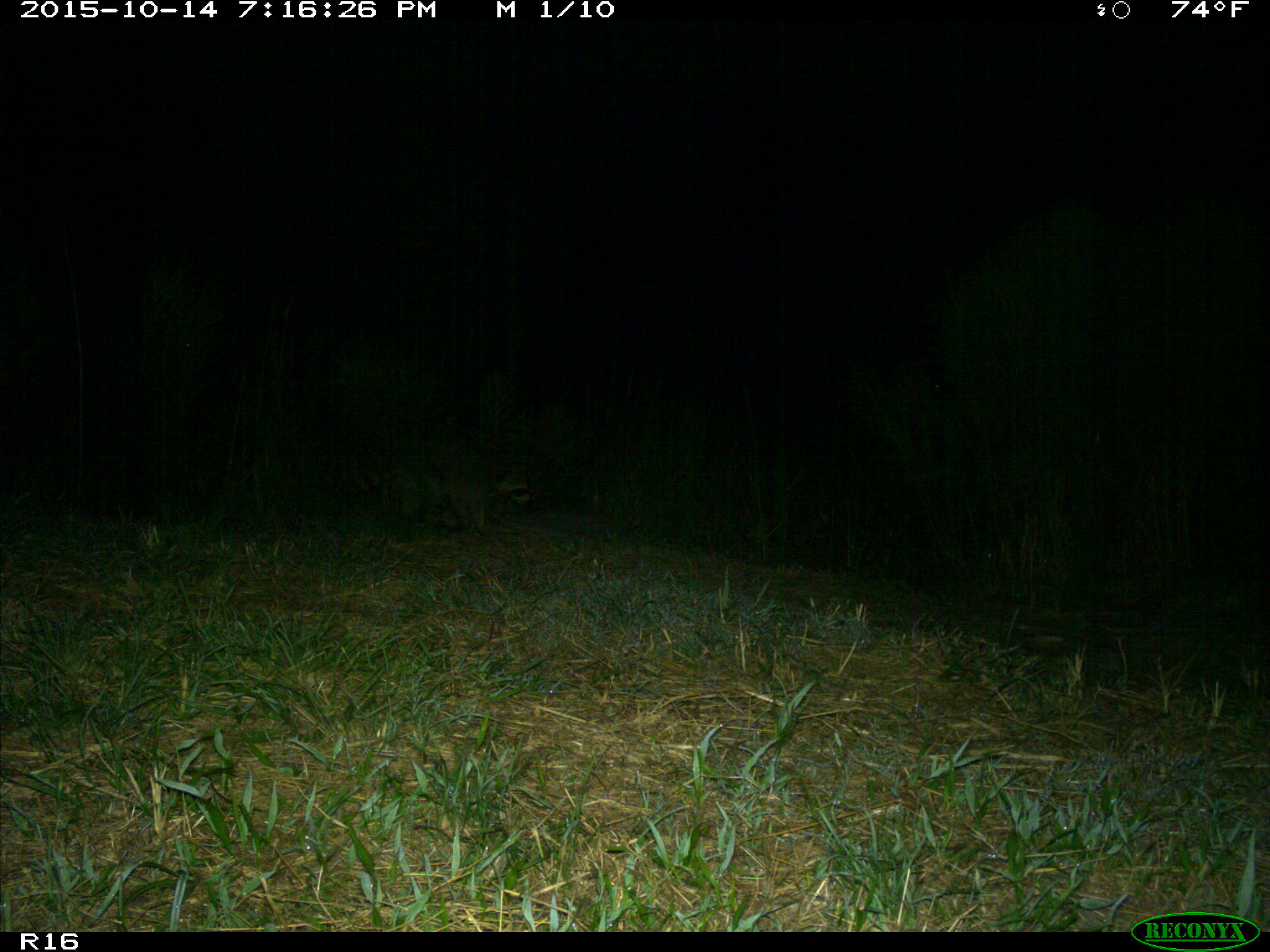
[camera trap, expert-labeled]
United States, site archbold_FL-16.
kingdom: Animalia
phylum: Chordata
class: Mammalia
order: Carnivora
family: Procyonidae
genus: Procyon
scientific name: Procyon lotor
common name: common raccoon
Procyon lotor (common raccoon).